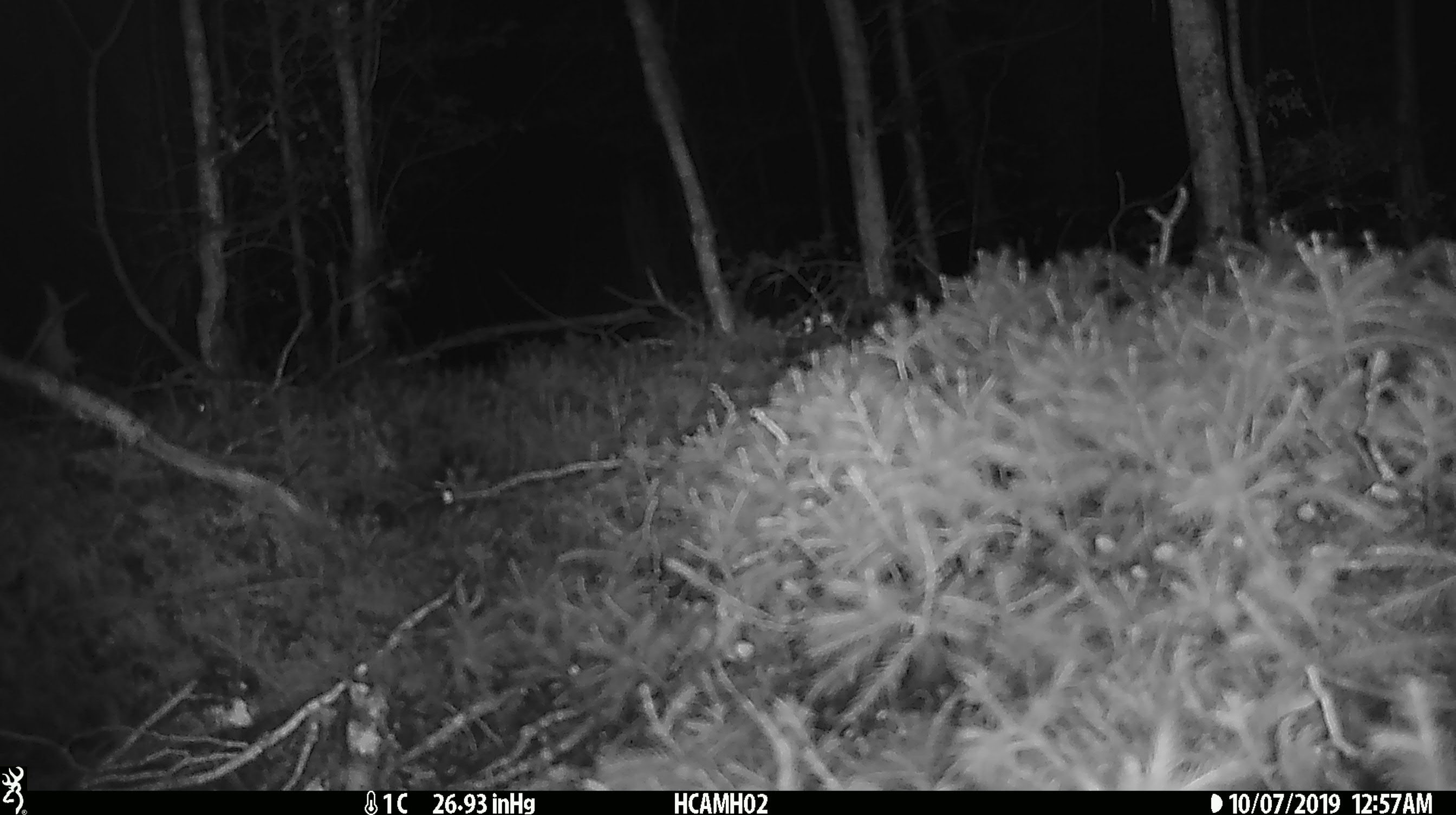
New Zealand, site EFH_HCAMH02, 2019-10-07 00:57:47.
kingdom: Animalia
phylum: Chordata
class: Mammalia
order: Rodentia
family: Muridae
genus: Mus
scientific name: Mus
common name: mouse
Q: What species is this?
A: Mouse (Mus).